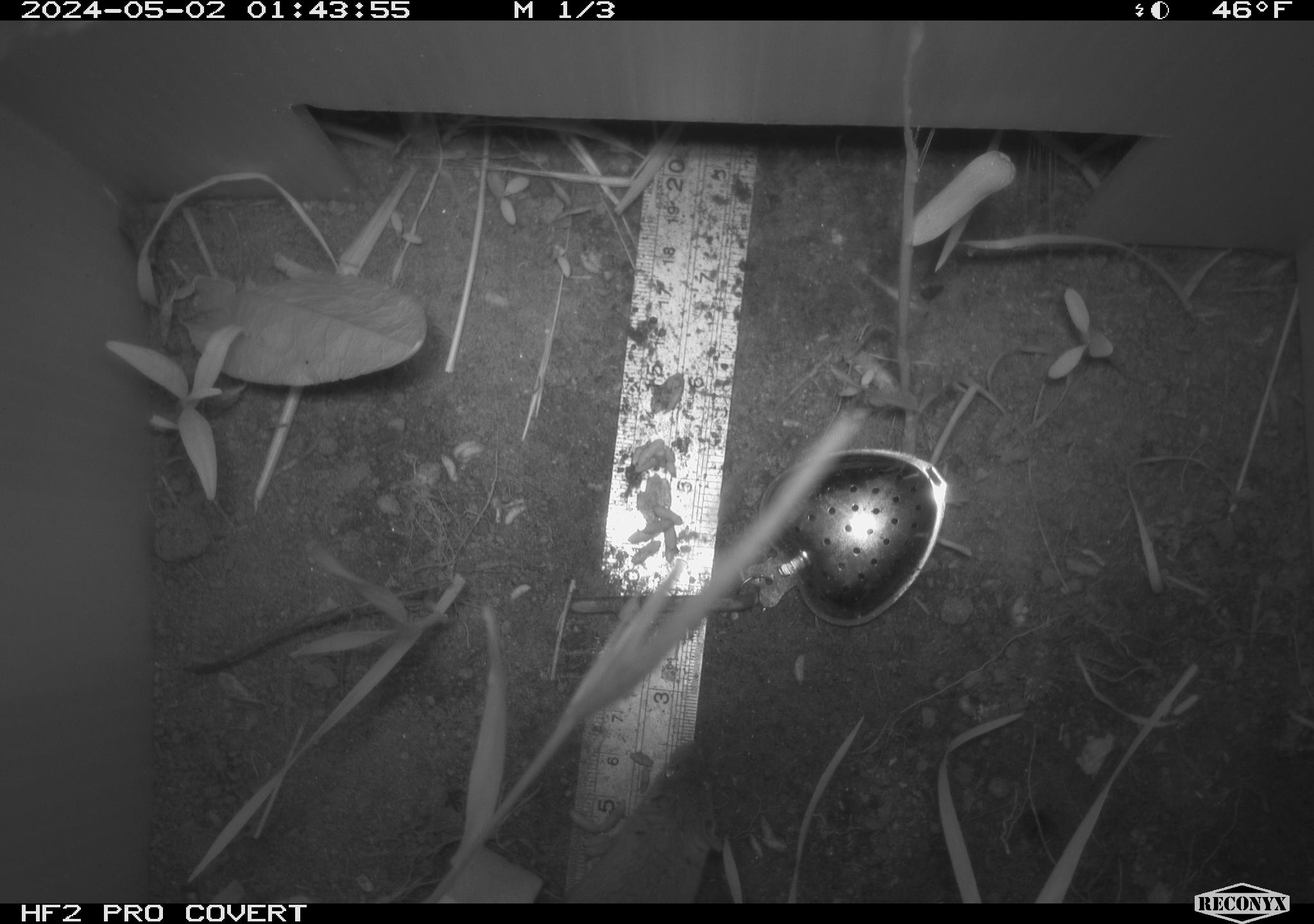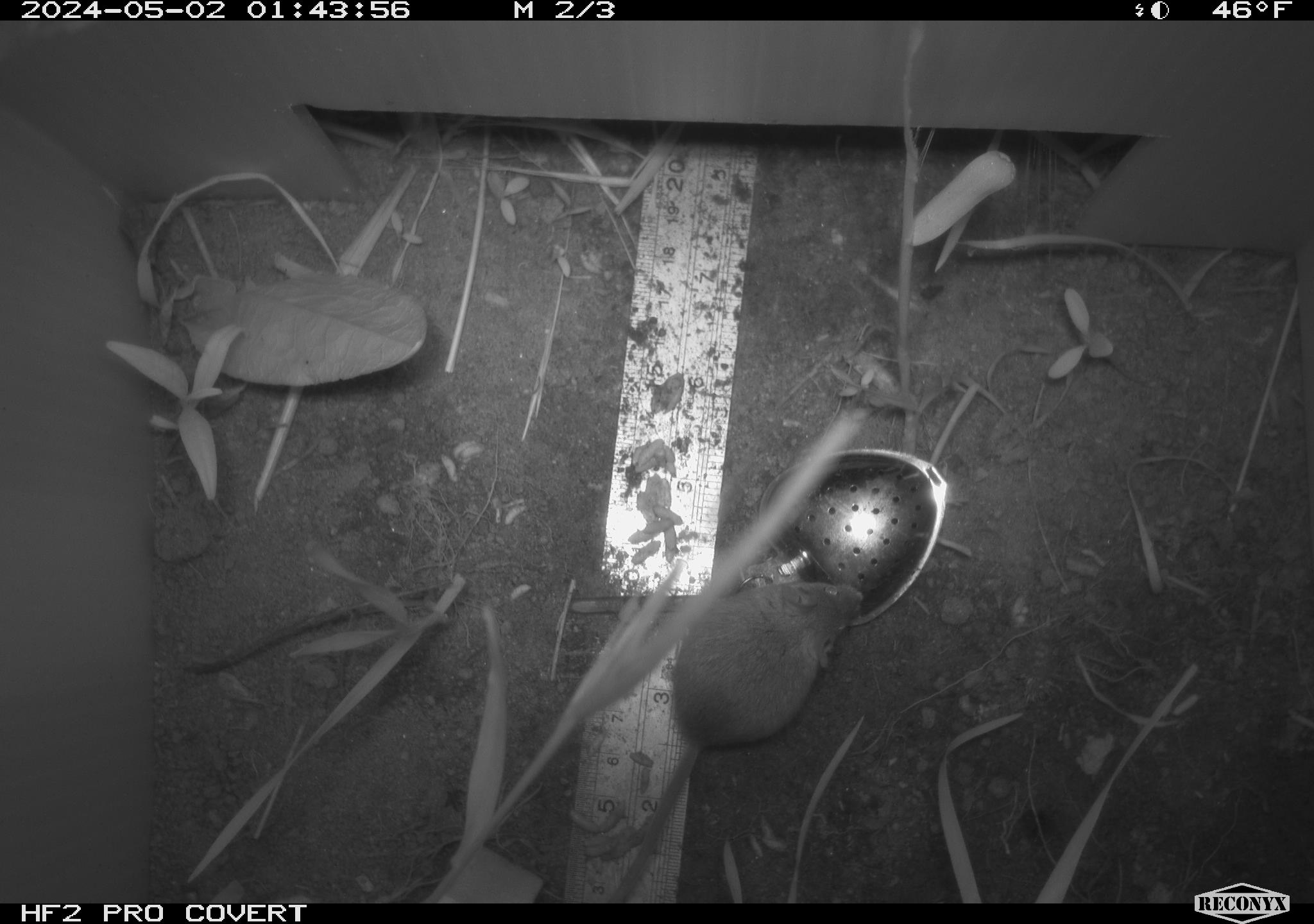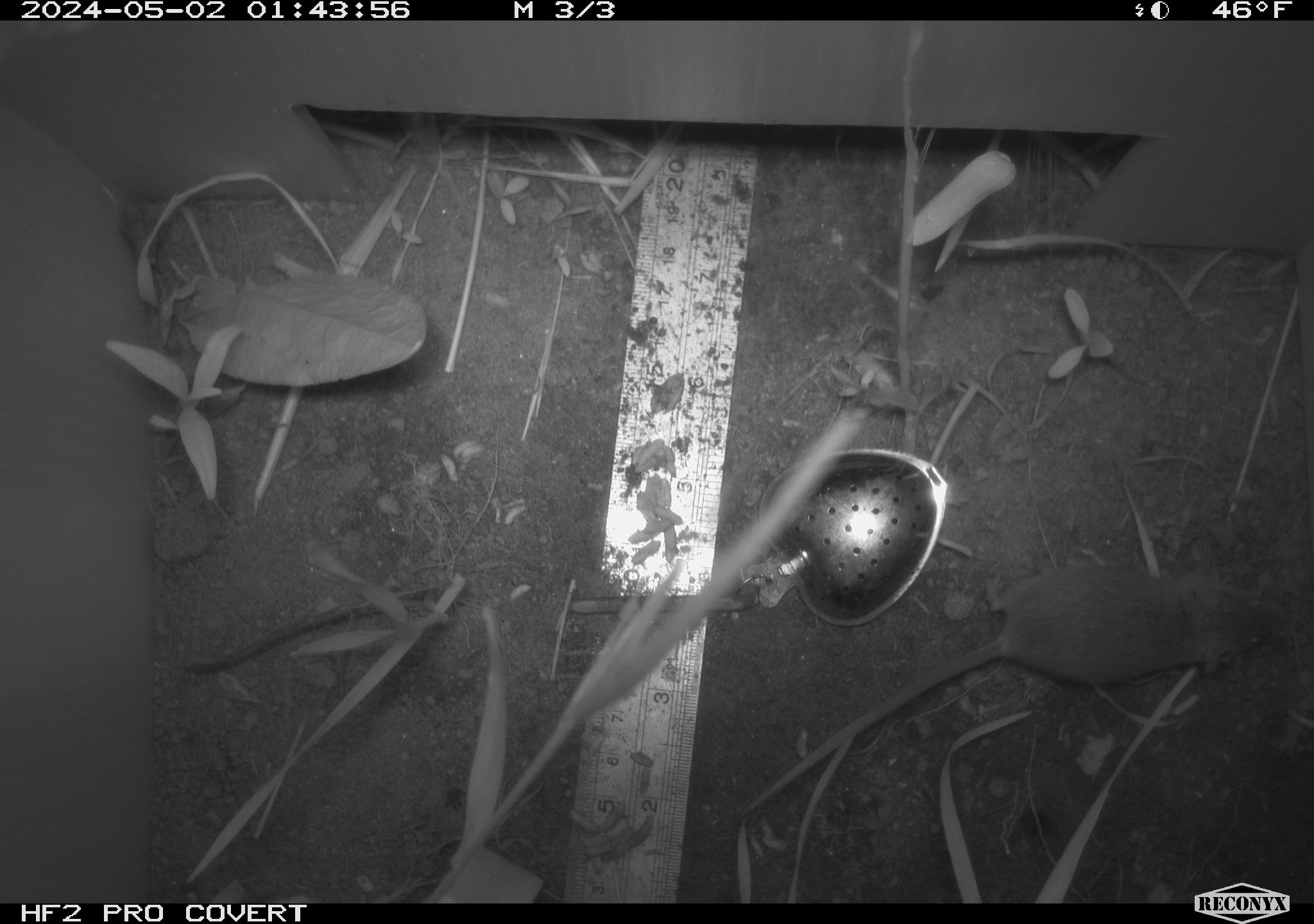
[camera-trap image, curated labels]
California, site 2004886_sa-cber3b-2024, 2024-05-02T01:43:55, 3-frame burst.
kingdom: Animalia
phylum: Chordata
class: Mammalia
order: Rodentia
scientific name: Rodentia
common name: mouse species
Mouse species (Rodentia).